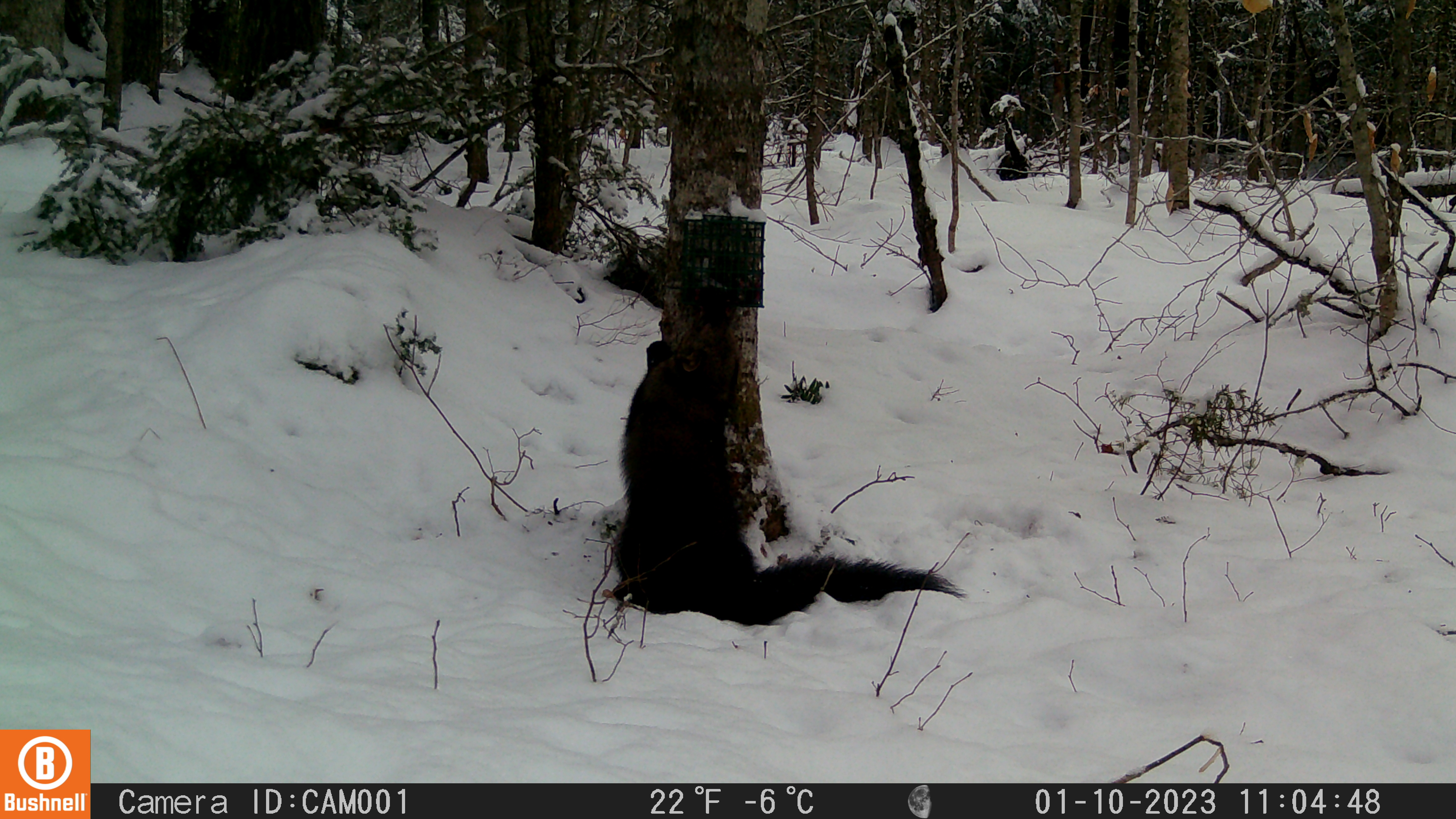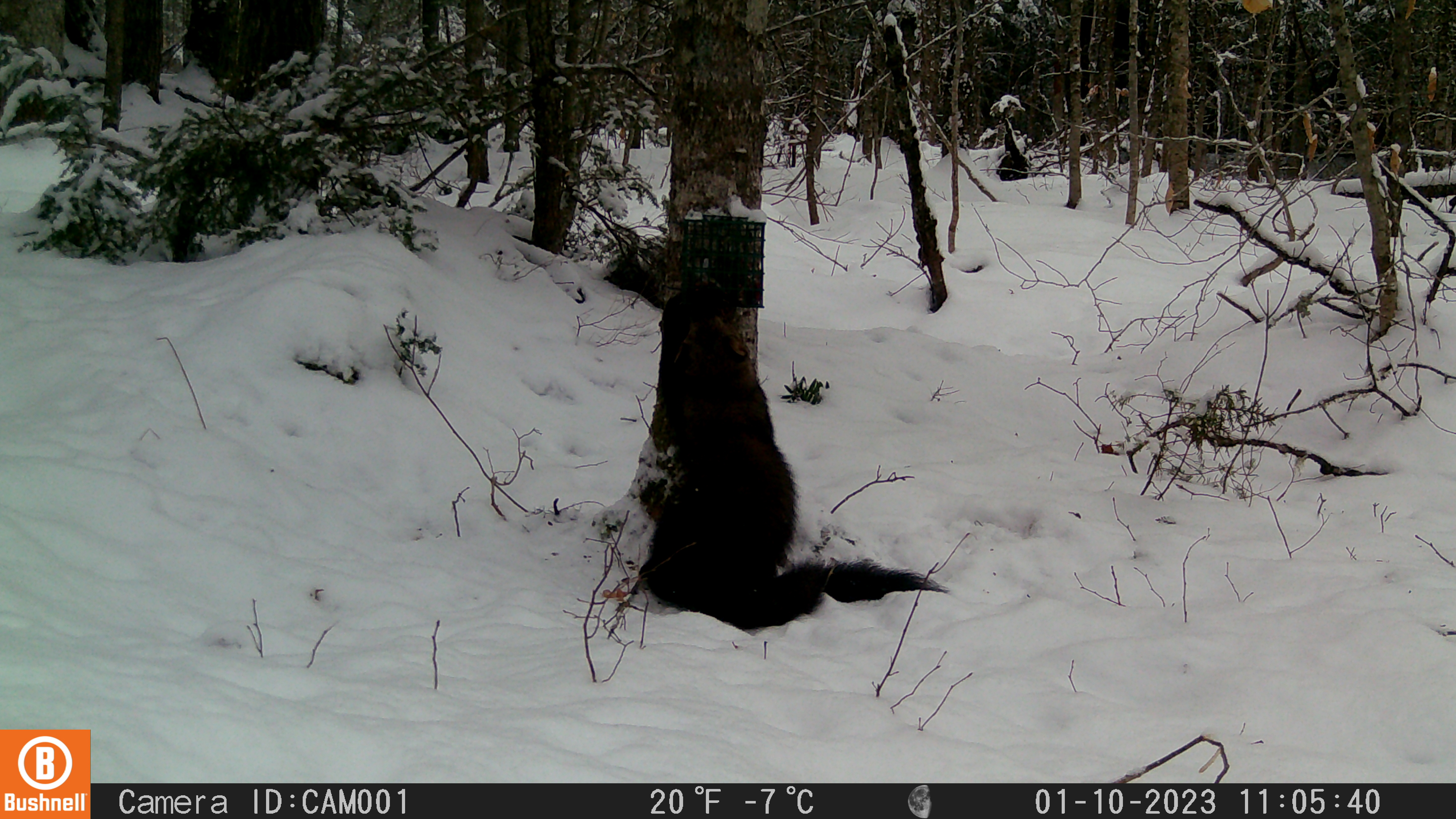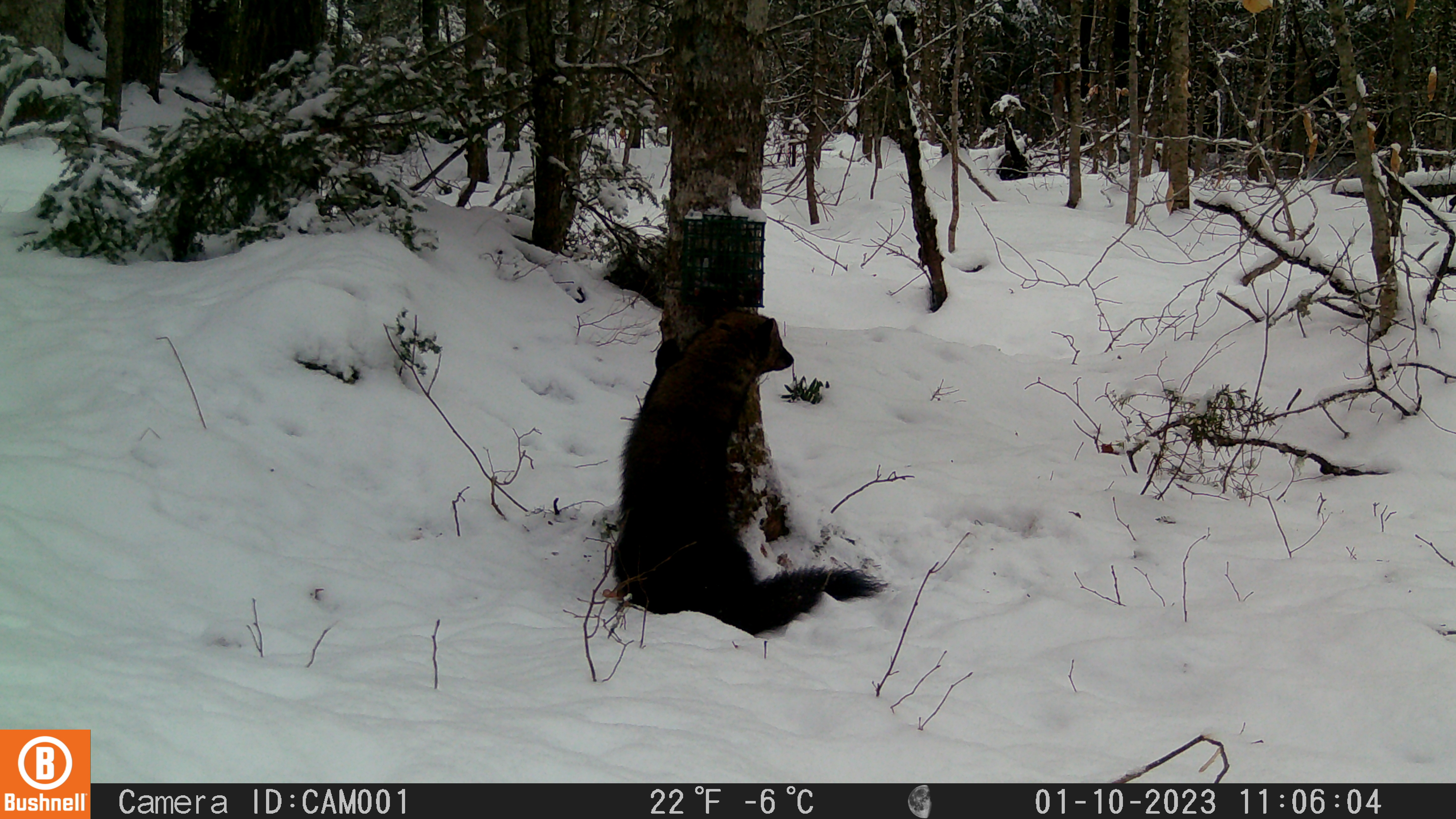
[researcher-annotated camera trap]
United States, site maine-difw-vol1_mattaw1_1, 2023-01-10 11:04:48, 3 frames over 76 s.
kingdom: Animalia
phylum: Chordata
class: Mammalia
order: Carnivora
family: Mustelidae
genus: Pekania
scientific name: Pekania pennanti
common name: fisher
Fisher (Pekania pennanti).